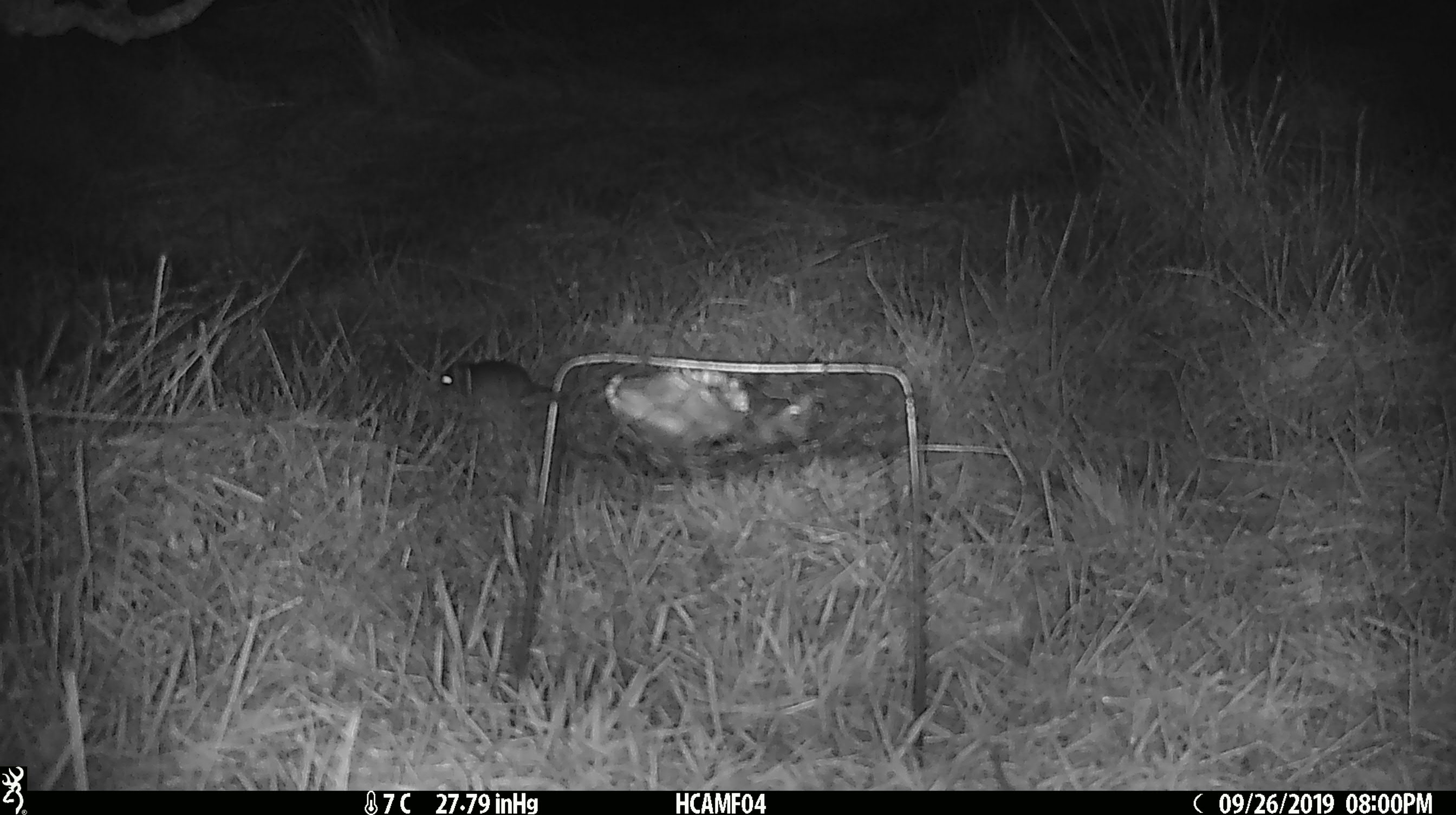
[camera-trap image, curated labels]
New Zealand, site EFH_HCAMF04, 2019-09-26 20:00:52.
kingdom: Animalia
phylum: Chordata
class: Mammalia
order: Rodentia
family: Muridae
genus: Mus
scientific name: Mus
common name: mouse